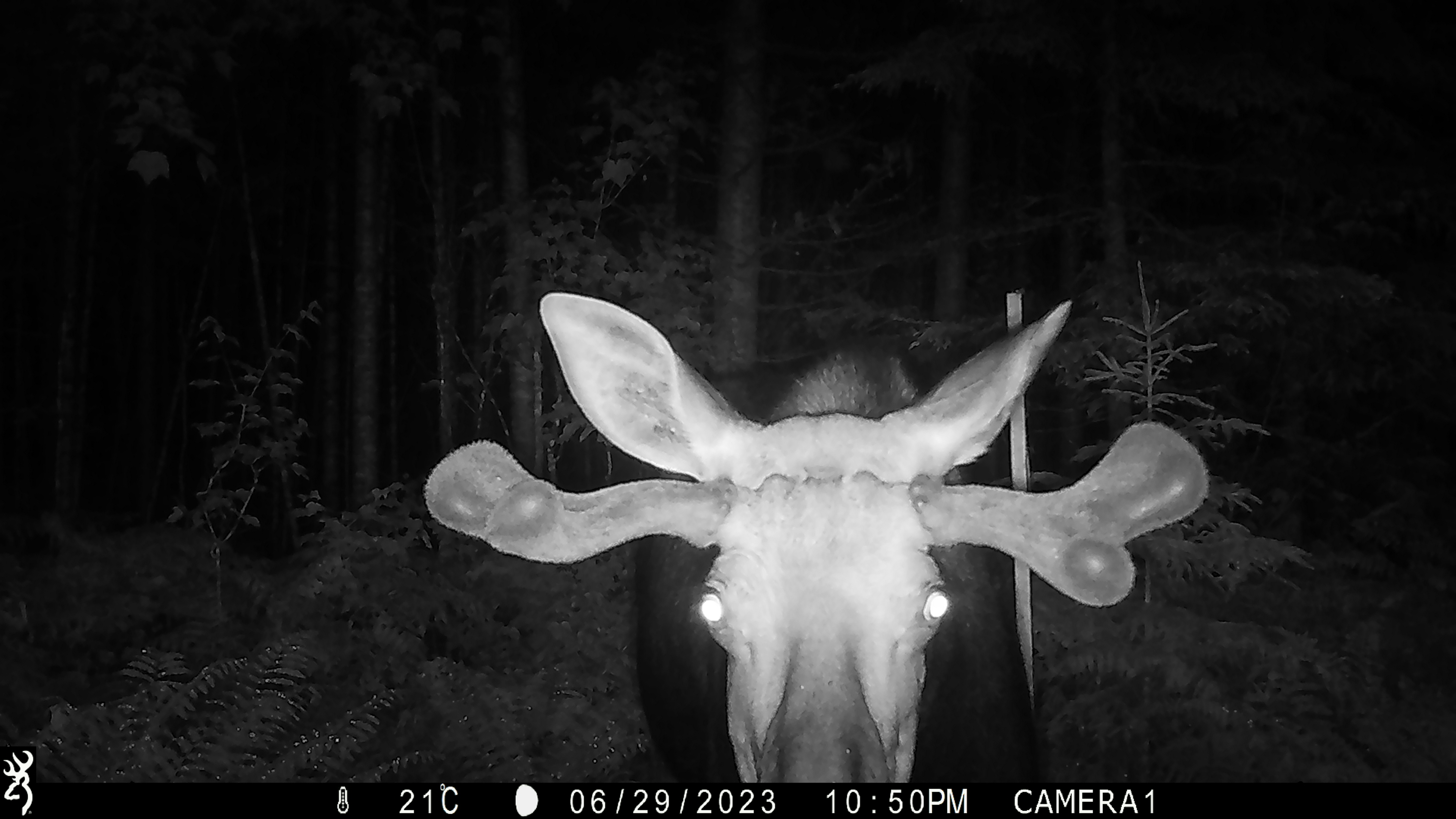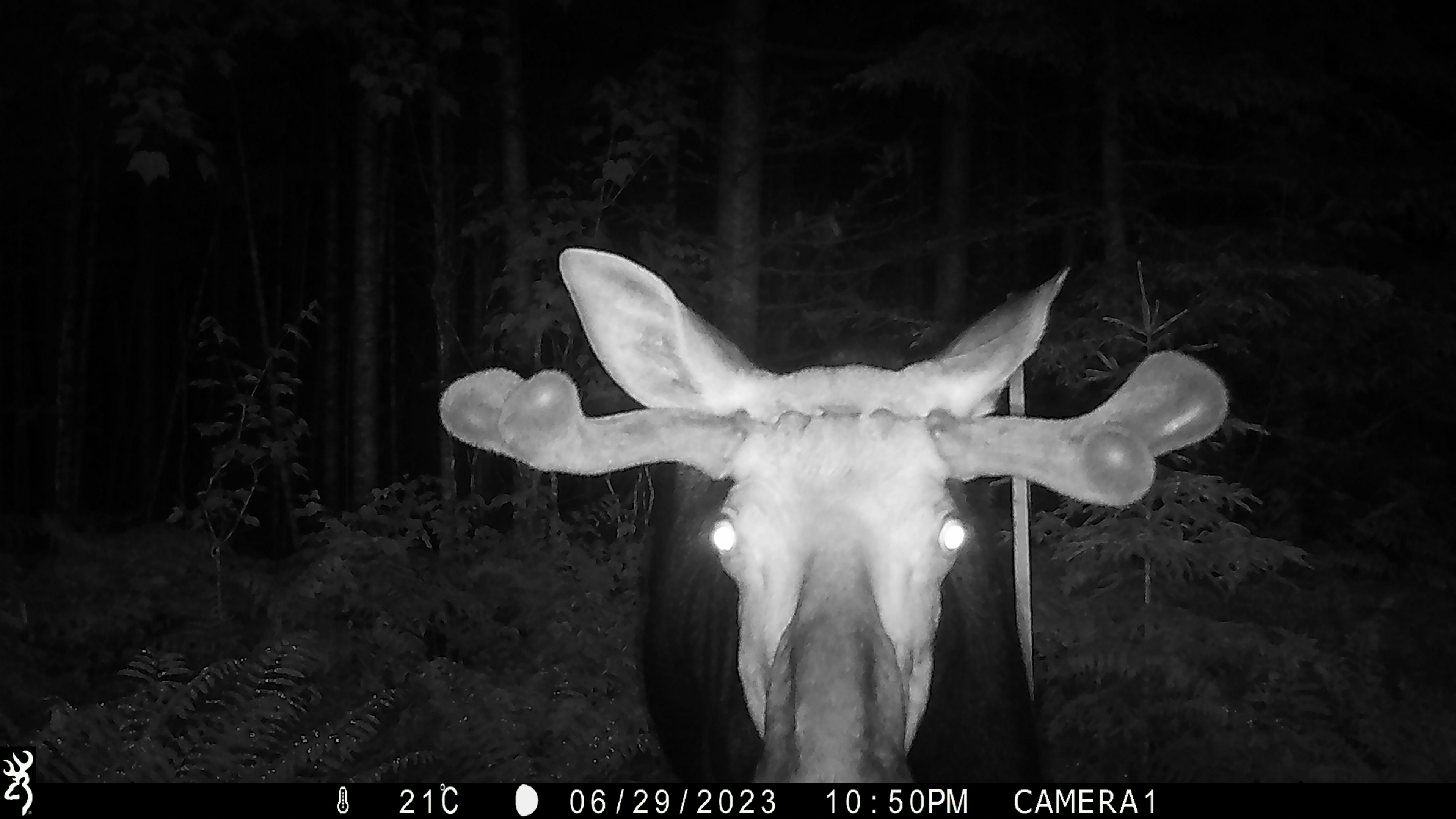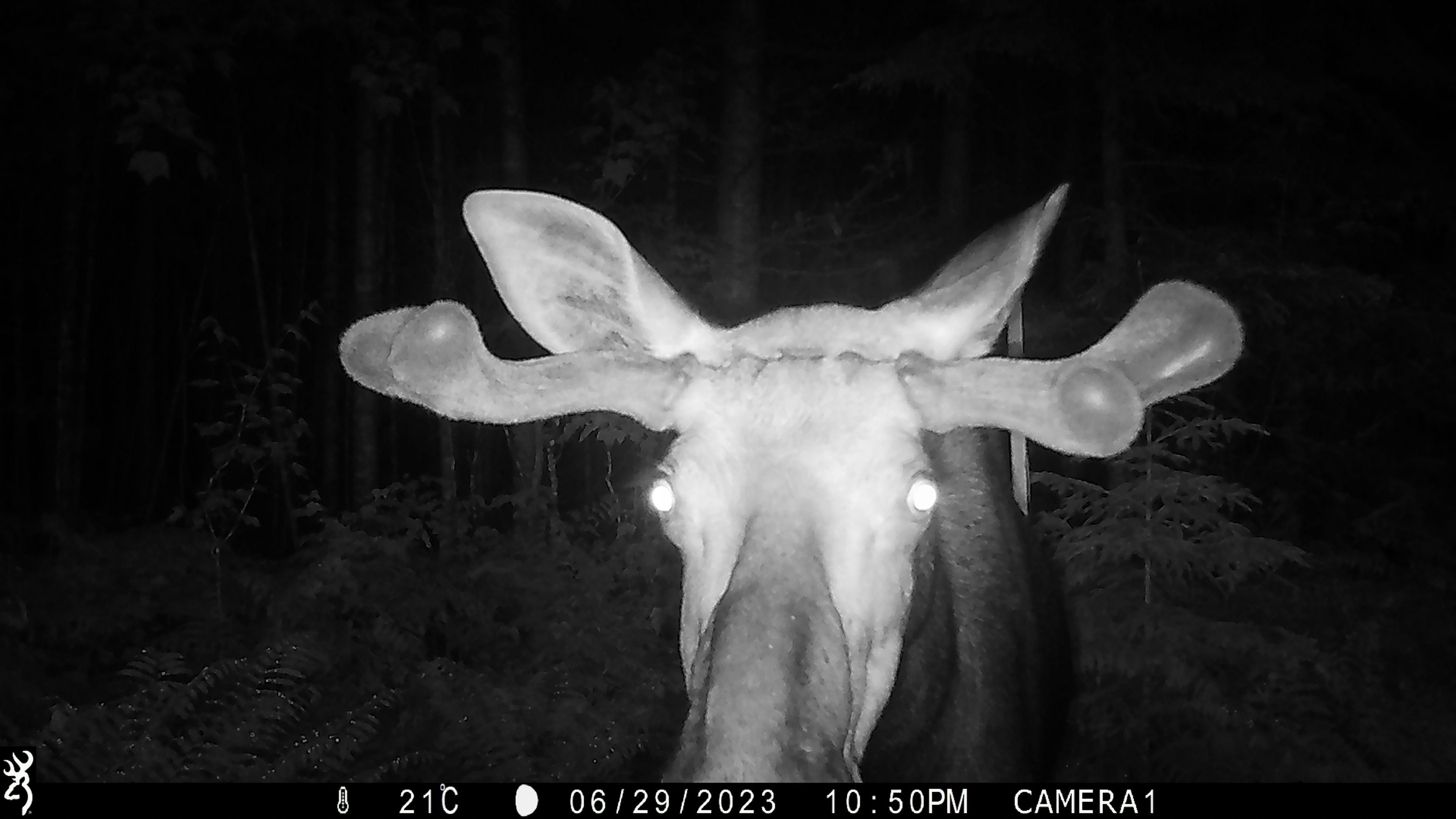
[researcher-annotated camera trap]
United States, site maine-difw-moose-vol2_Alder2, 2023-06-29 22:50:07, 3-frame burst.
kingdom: Animalia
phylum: Chordata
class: Mammalia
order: Artiodactyla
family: Cervidae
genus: Alces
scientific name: Alces alces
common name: moose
Moose (Alces alces).